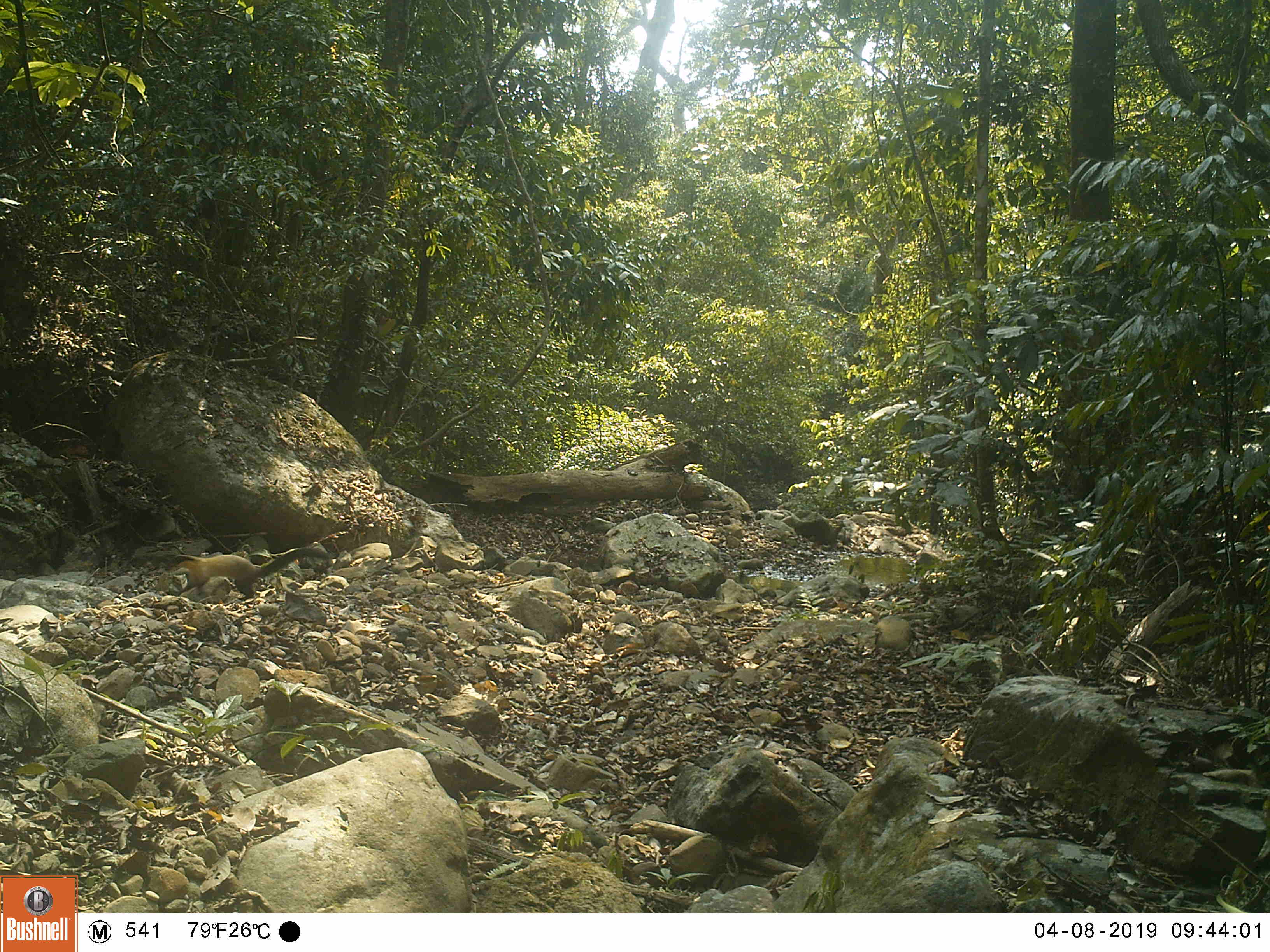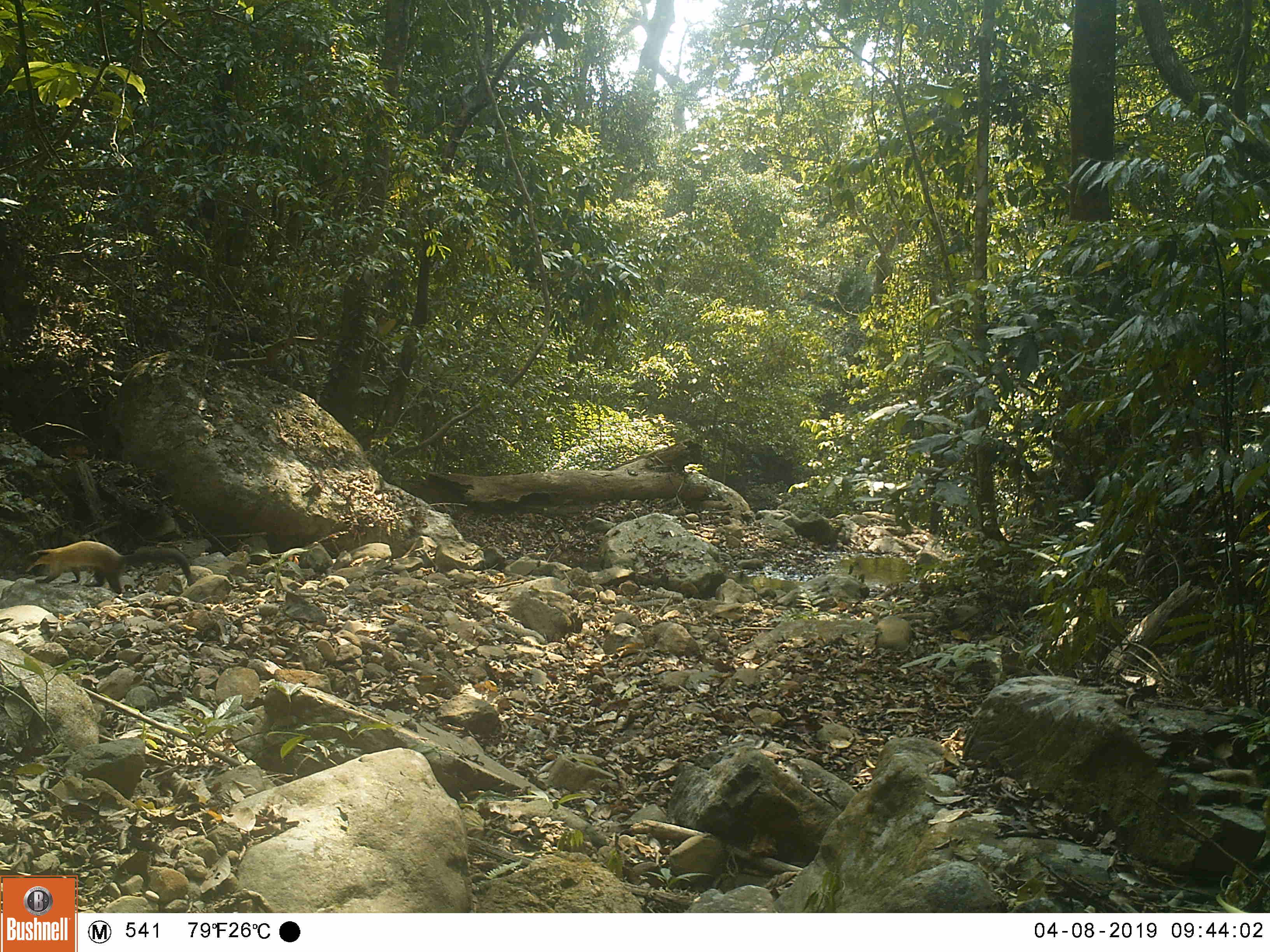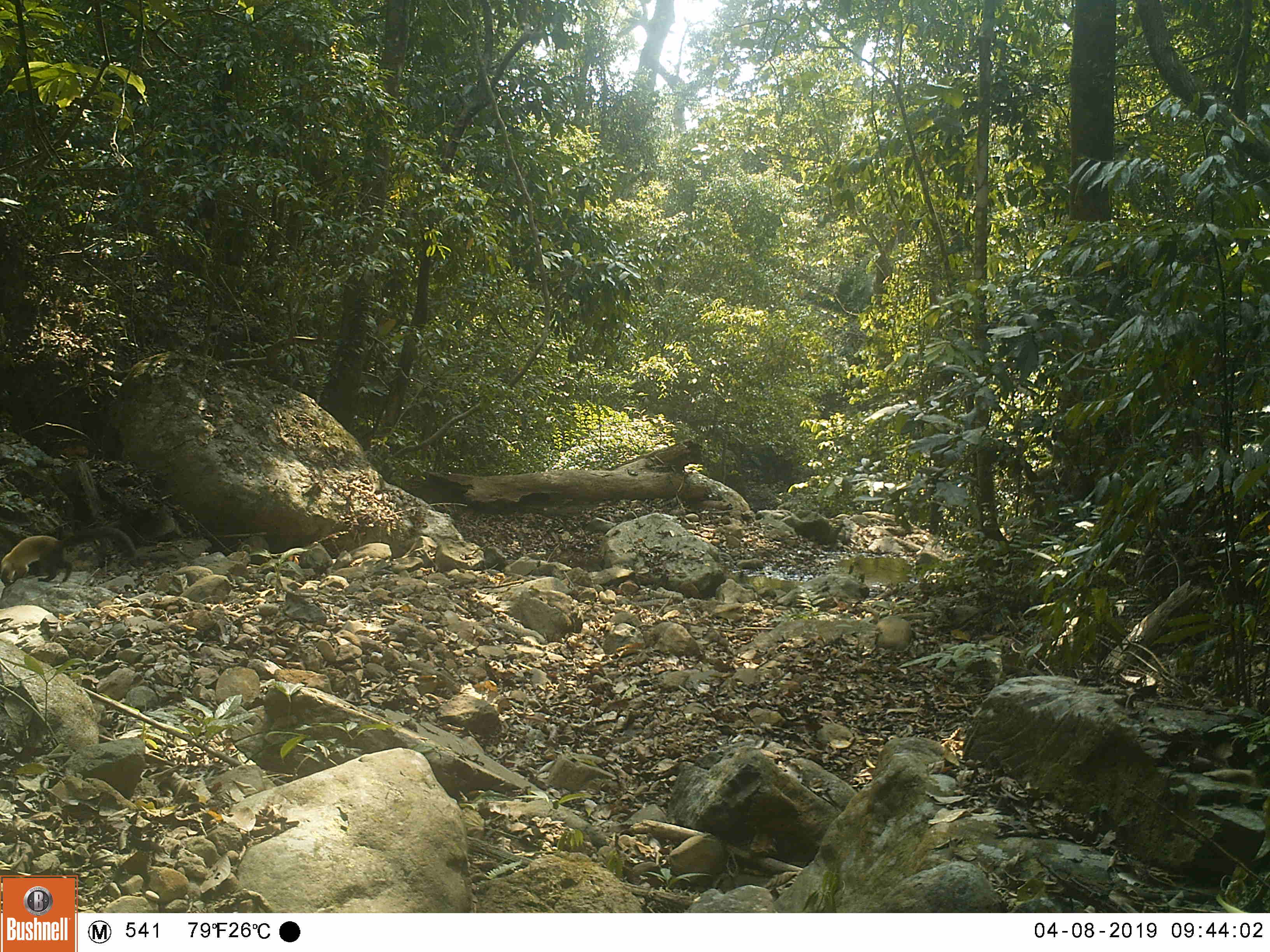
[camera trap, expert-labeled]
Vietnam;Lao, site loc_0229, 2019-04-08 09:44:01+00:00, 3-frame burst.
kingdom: Animalia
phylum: Chordata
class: Mammalia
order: Carnivora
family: Mustelidae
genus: Martes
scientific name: Martes flavigula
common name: yellow-throated marten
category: yellow throated marten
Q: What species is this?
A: Yellow throated marten (yellow-throated marten) (Martes flavigula).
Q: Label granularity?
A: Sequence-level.